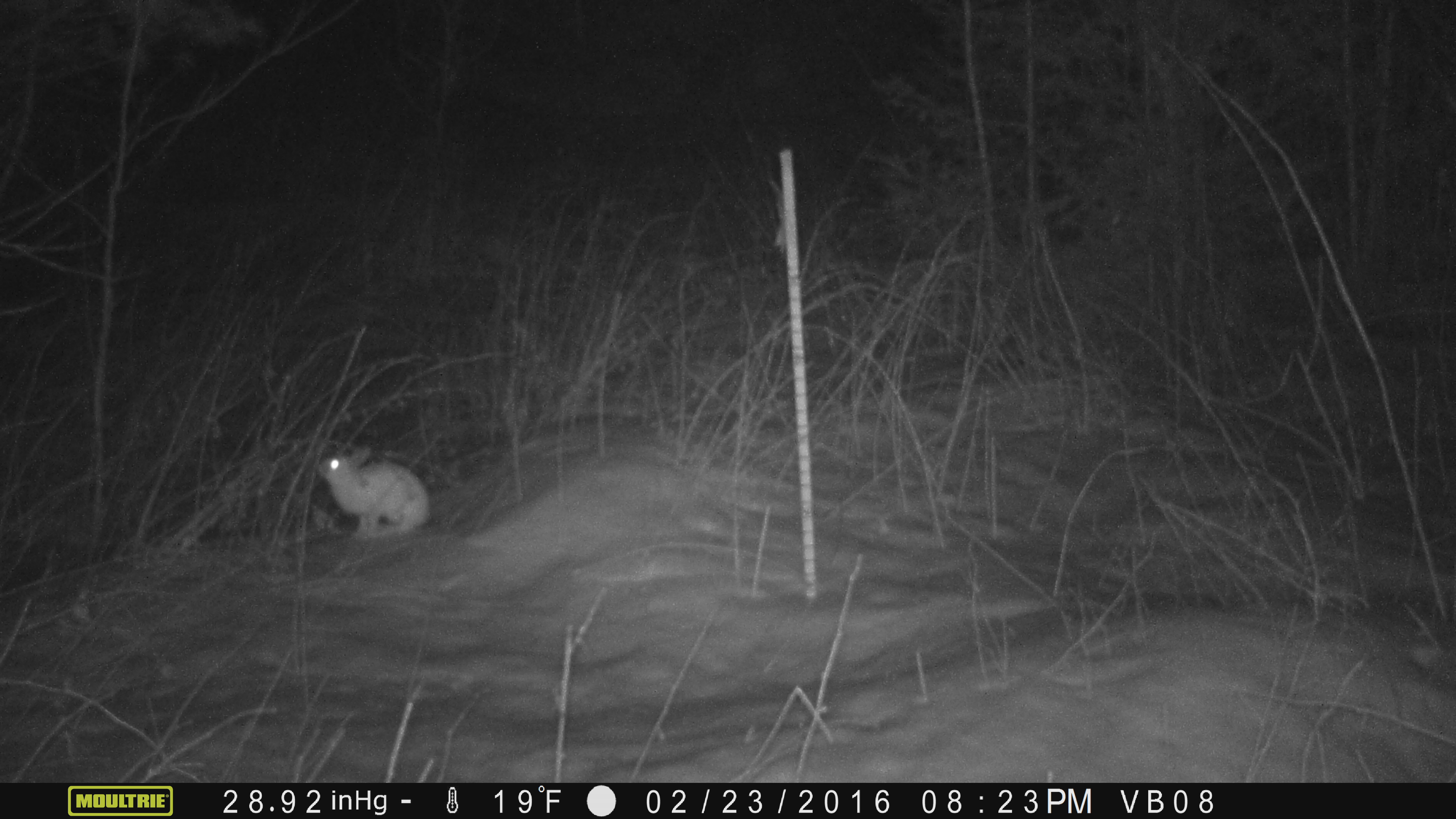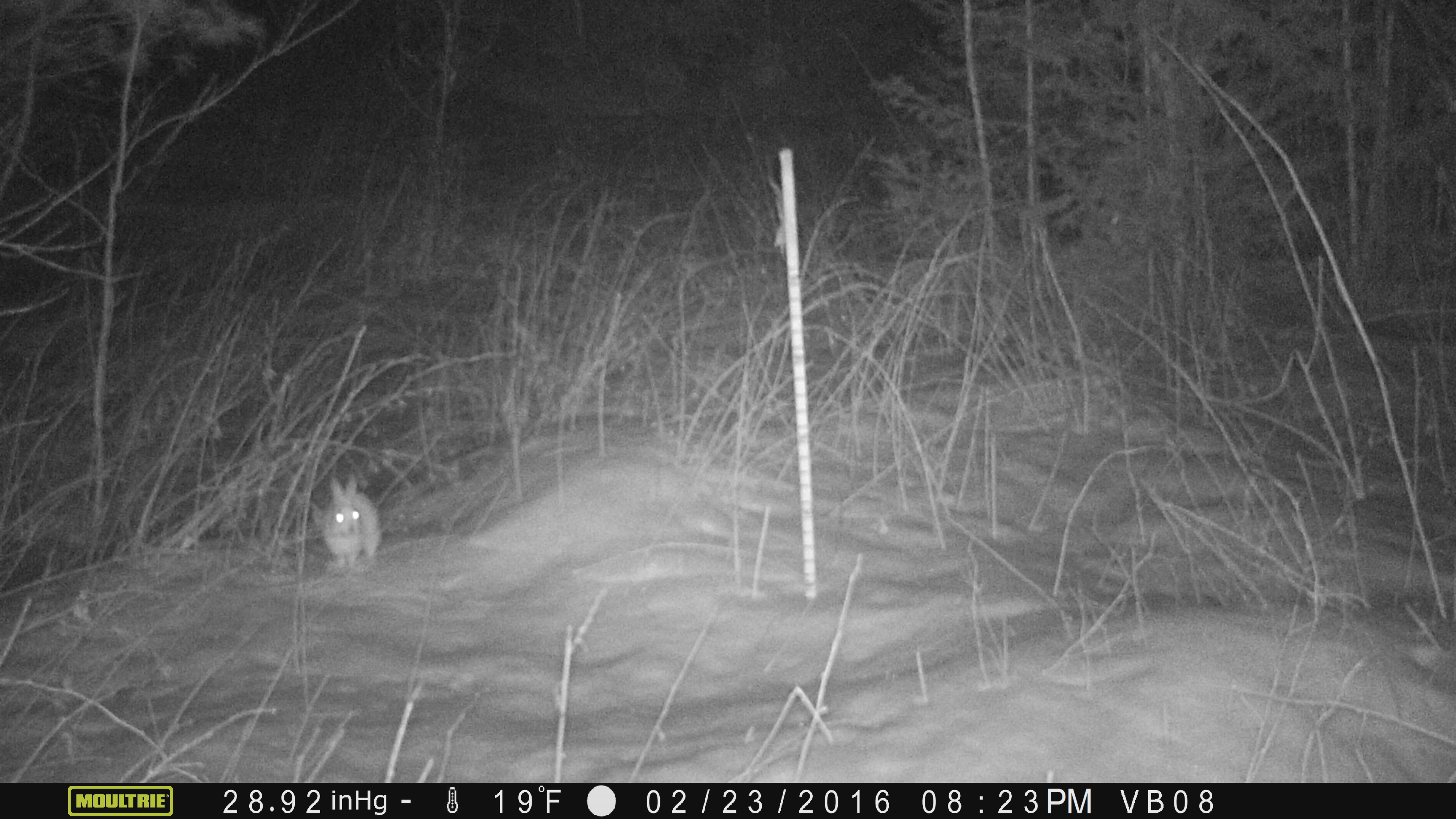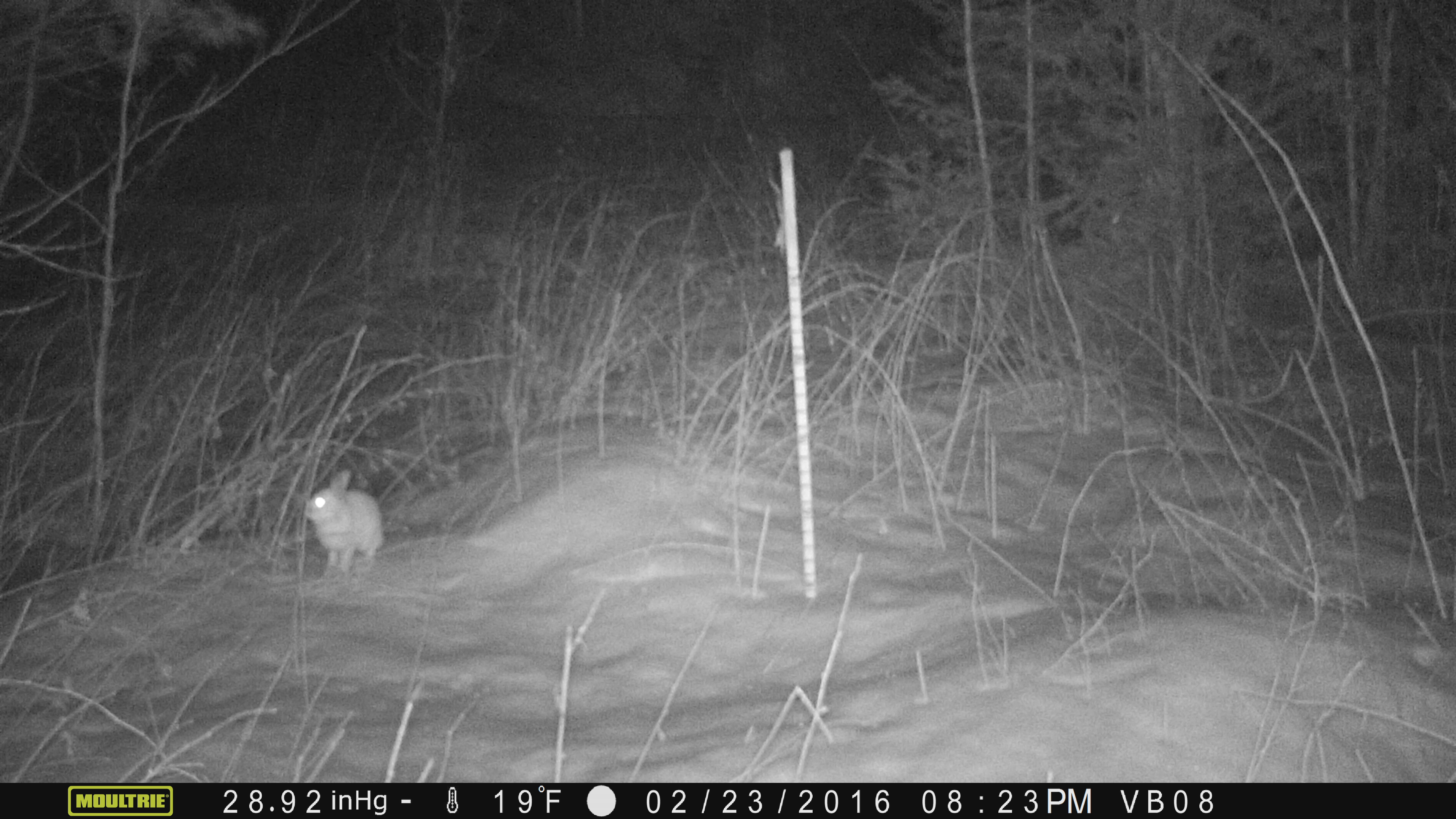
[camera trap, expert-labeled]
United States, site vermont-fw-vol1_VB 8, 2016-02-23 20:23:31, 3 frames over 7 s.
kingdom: Animalia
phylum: Chordata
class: Mammalia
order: Lagomorpha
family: Leporidae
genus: Lepus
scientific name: Lepus americanus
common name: snowshoe hare